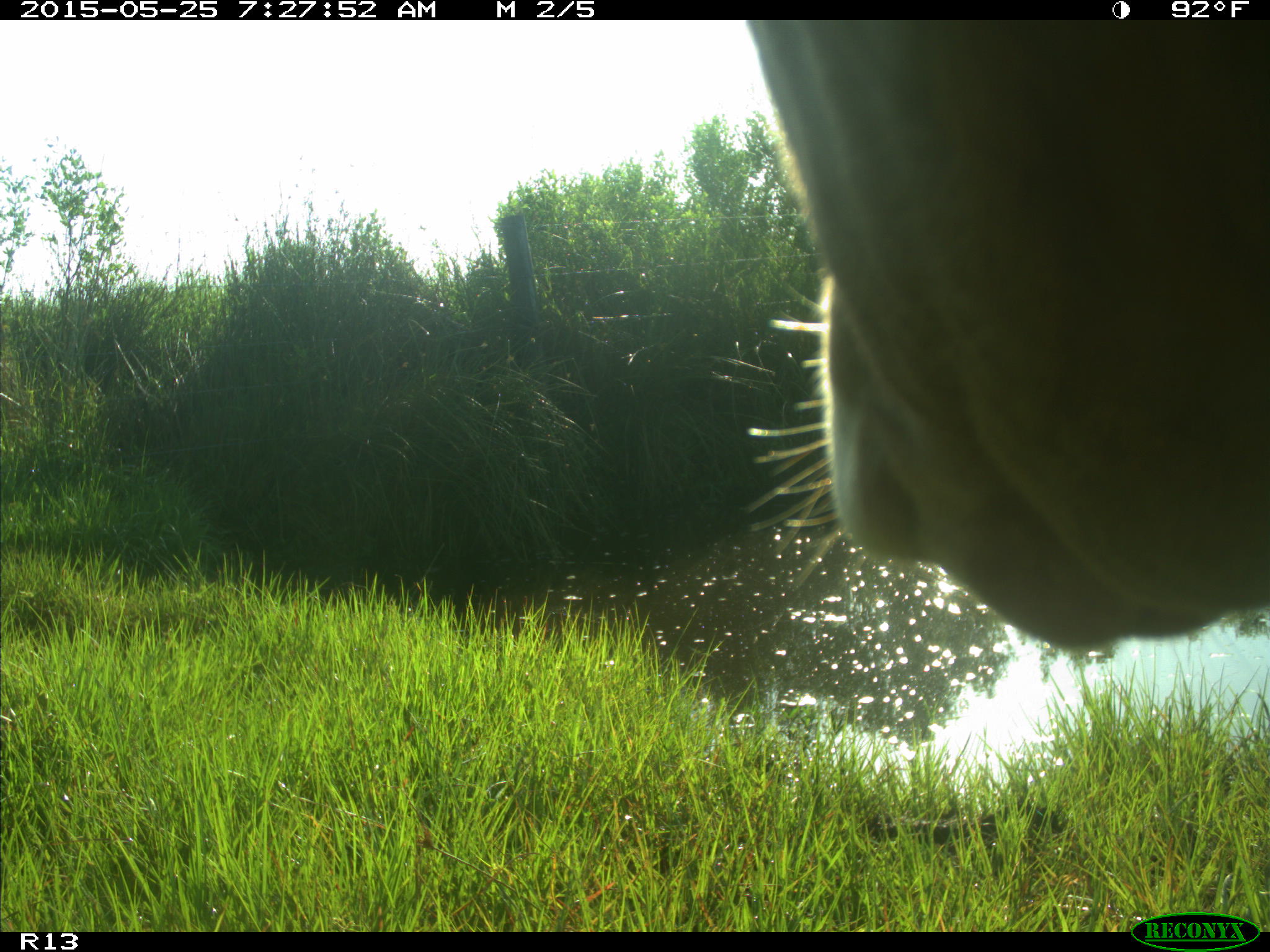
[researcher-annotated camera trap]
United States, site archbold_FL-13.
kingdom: Animalia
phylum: Chordata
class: Mammalia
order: Artiodactyla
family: Bovidae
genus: Bos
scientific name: Bos taurus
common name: domestic cow